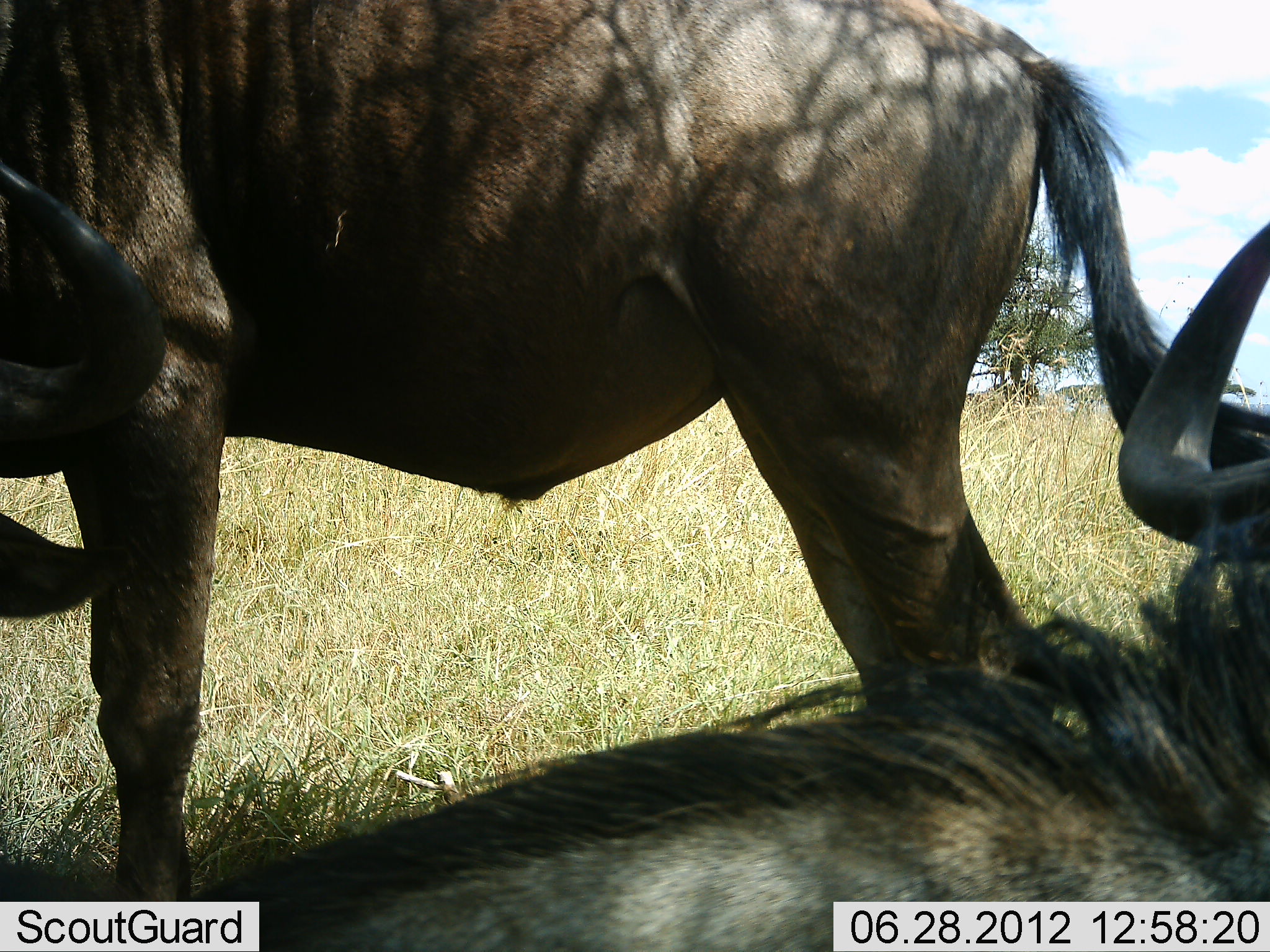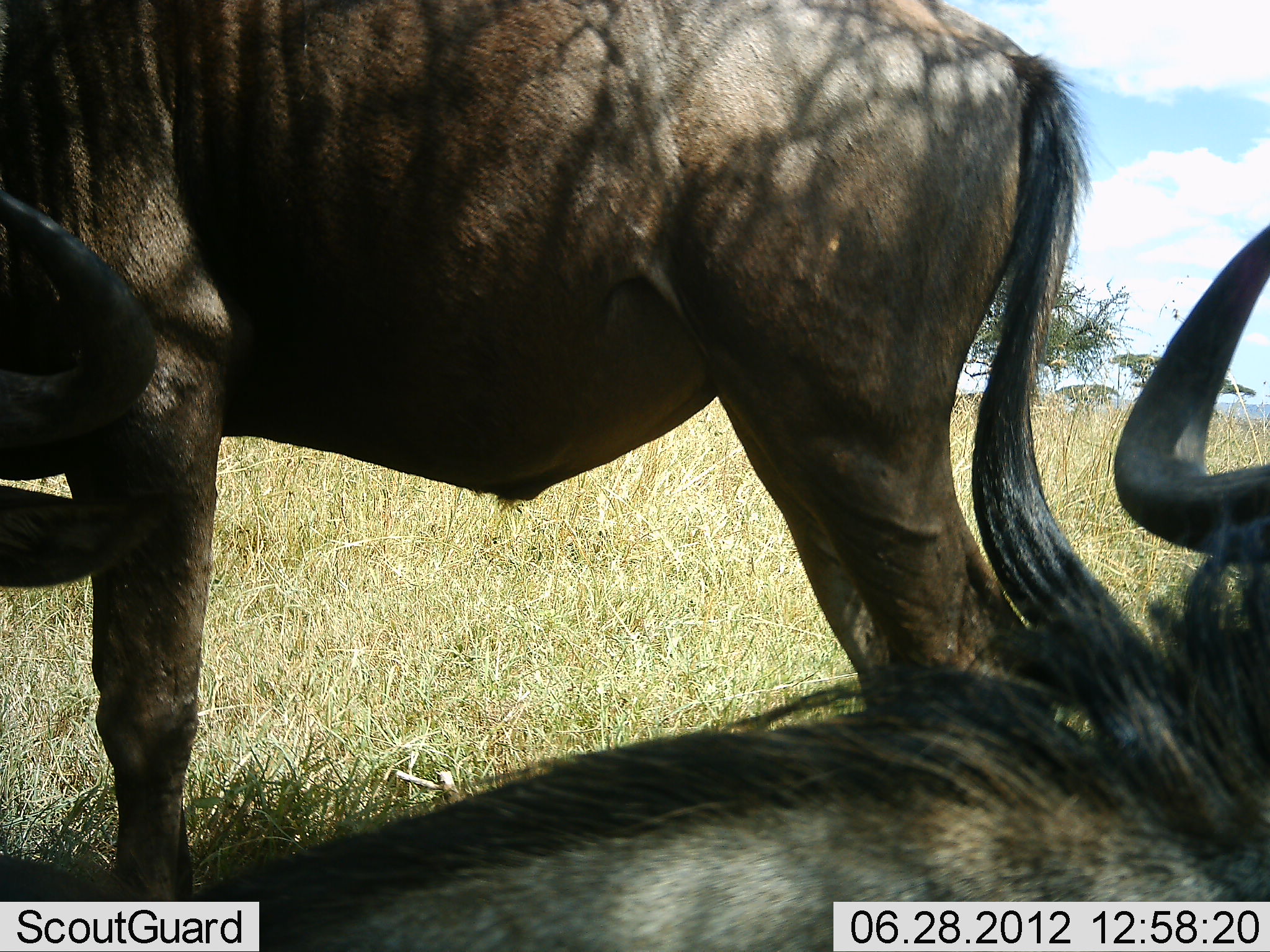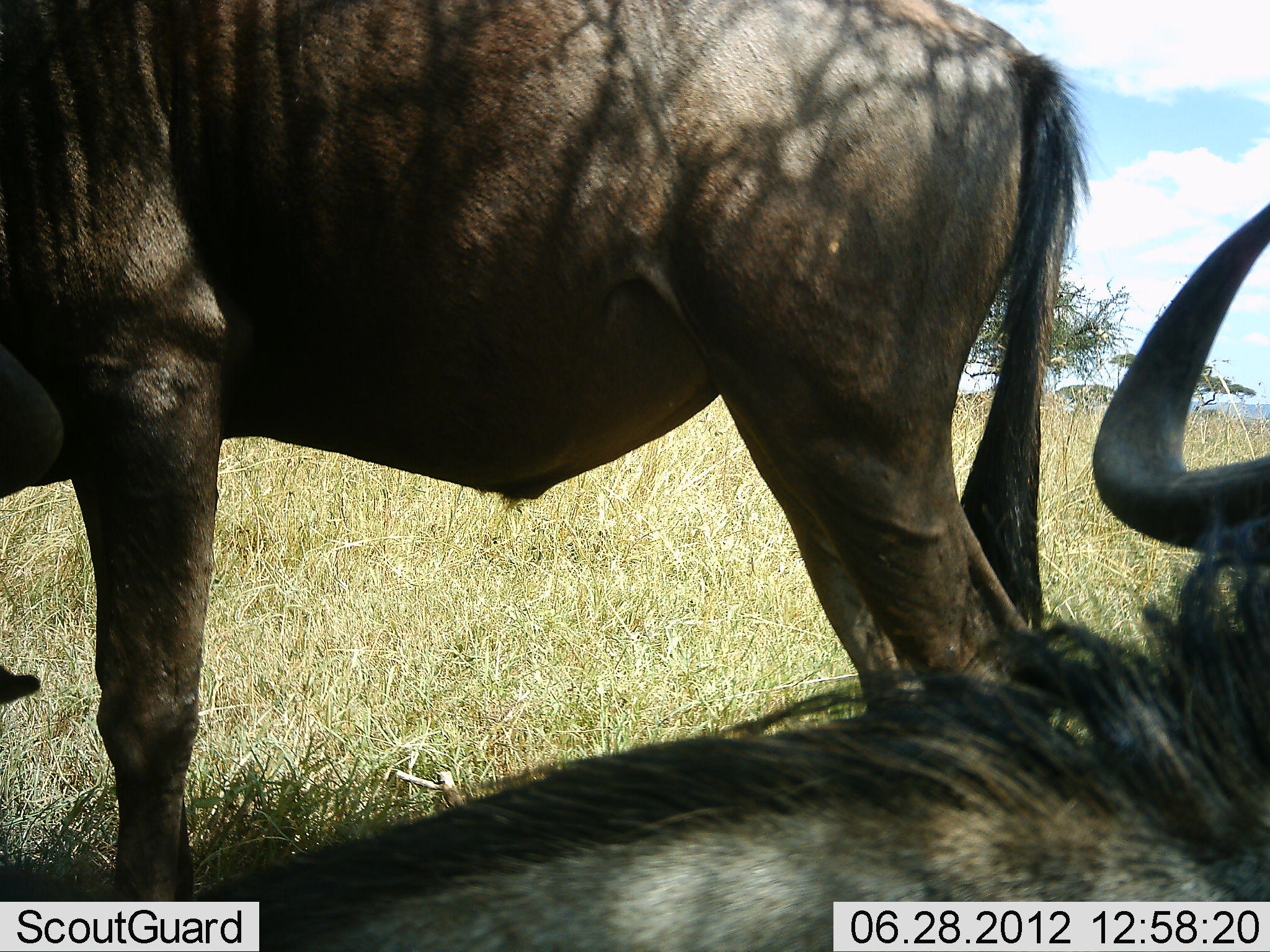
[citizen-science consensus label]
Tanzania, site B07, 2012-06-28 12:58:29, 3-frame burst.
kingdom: Animalia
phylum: Chordata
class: Mammalia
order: Artiodactyla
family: Bovidae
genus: Connochaetes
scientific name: Connochaetes taurinus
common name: blue wildebeest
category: wildebeest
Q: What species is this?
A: Wildebeest (blue wildebeest) (Connochaetes taurinus).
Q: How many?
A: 2.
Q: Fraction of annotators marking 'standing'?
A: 80%.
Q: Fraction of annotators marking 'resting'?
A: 100%.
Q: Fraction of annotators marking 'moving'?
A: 0%.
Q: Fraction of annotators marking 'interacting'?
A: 0%.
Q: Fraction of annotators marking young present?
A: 0%.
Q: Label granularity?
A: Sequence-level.